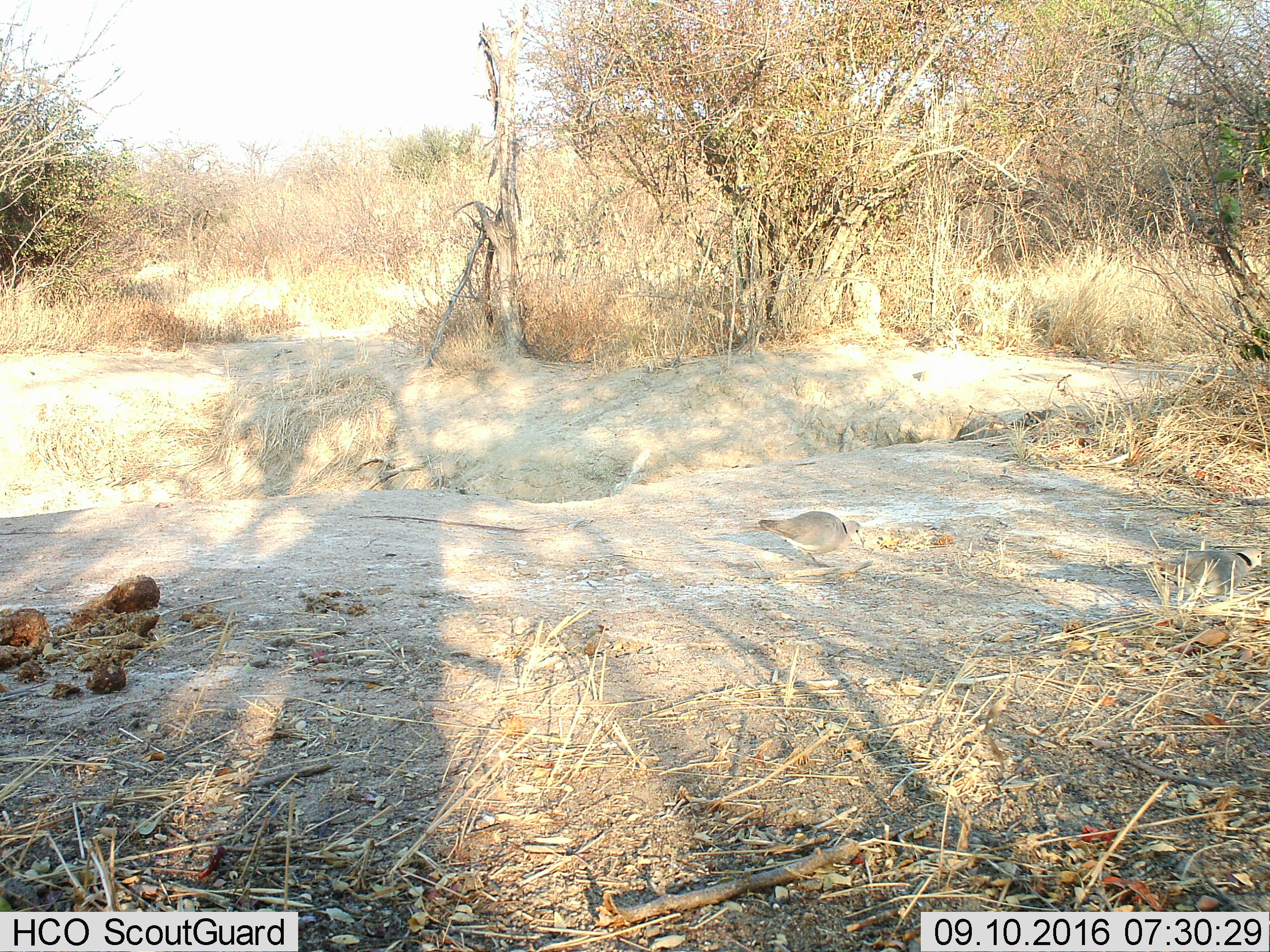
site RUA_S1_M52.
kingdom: Animalia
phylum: Chordata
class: Aves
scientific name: Aves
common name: bird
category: birdother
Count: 2.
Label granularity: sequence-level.